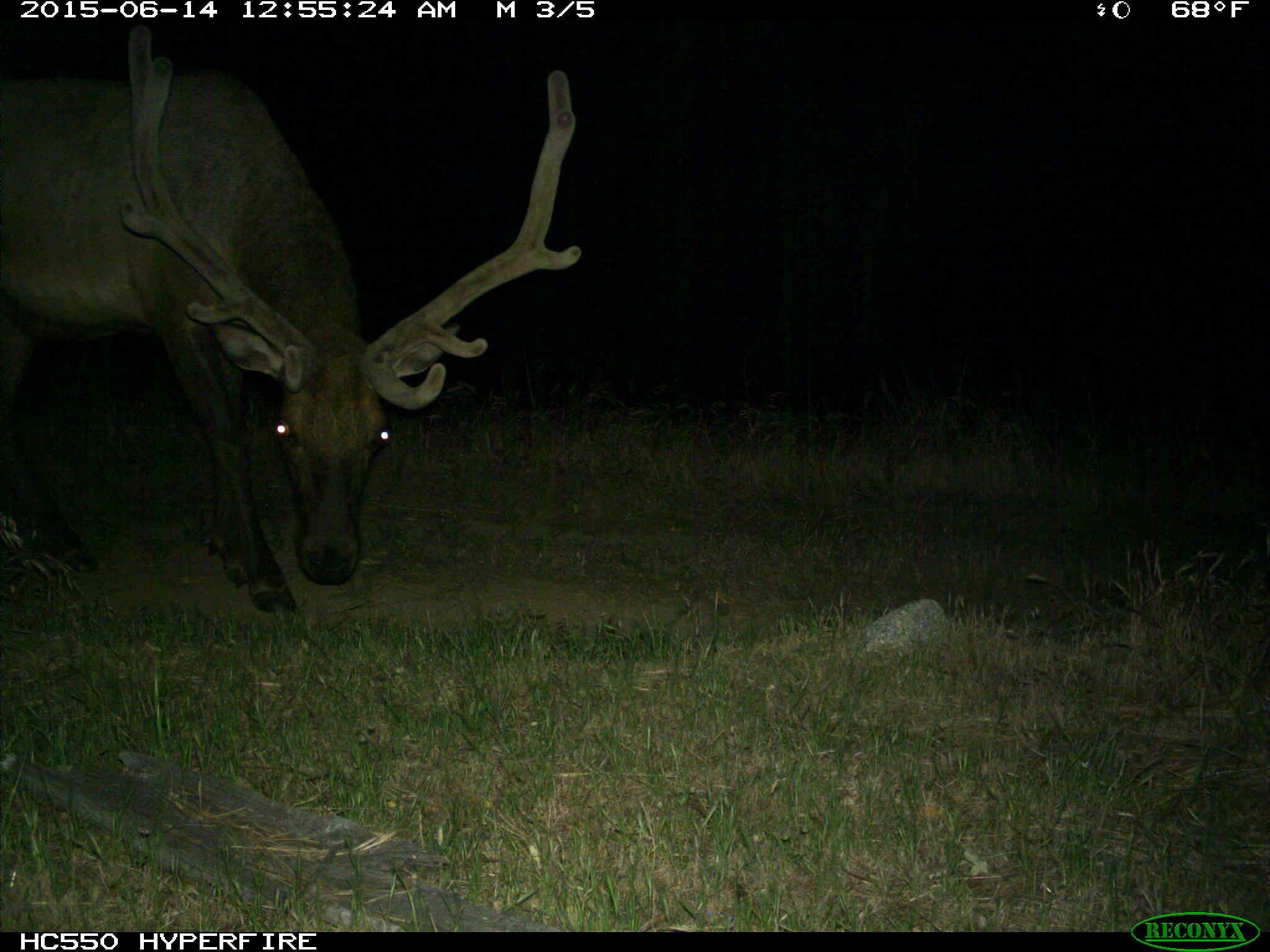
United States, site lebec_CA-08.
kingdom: Animalia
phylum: Chordata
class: Mammalia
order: Artiodactyla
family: Cervidae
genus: Cervus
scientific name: Cervus canadensis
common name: elk